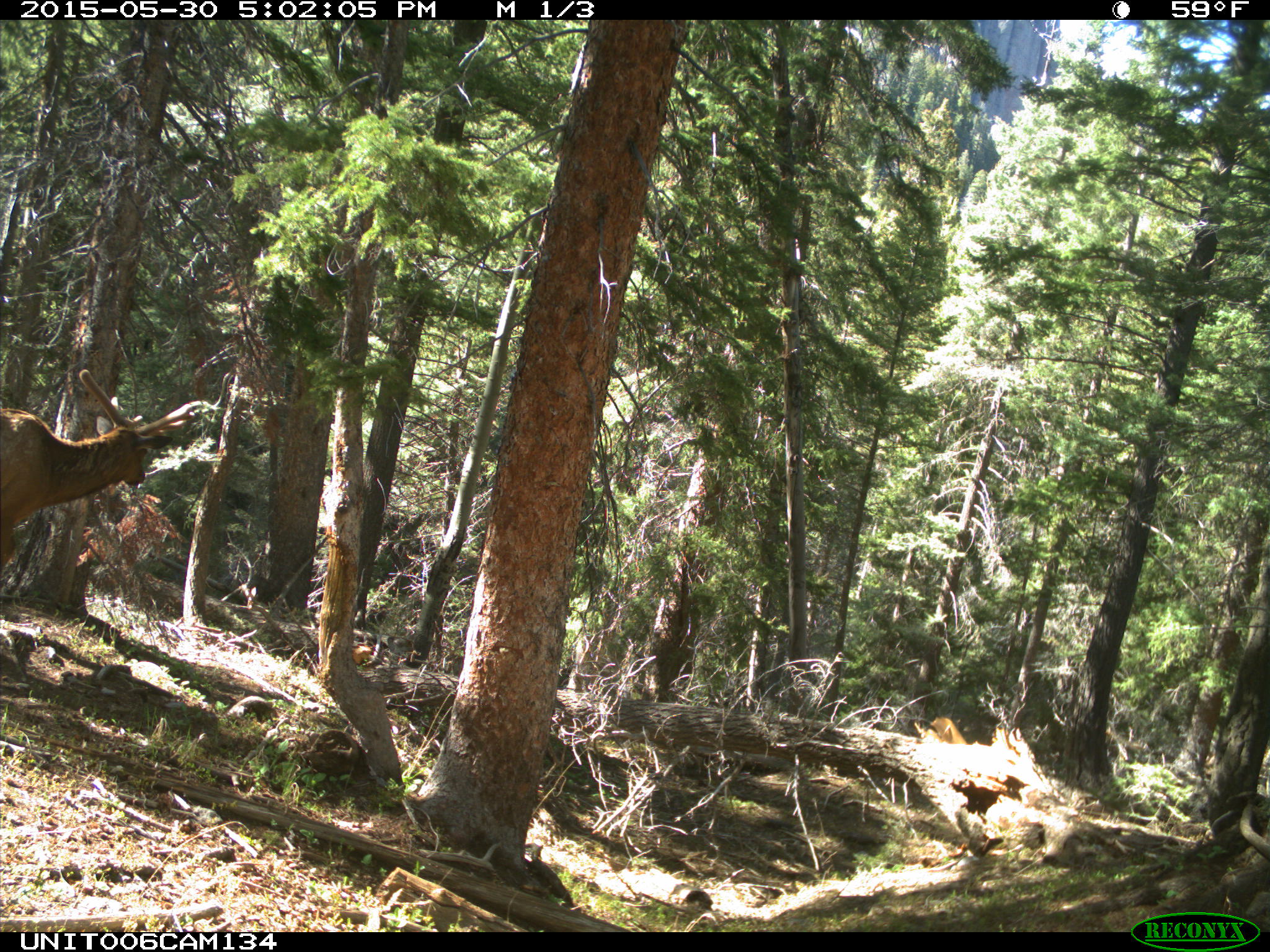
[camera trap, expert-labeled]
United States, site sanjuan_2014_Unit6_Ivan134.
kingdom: Animalia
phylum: Chordata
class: Mammalia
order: Artiodactyla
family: Cervidae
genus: Cervus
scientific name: Cervus elaphus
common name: red deer